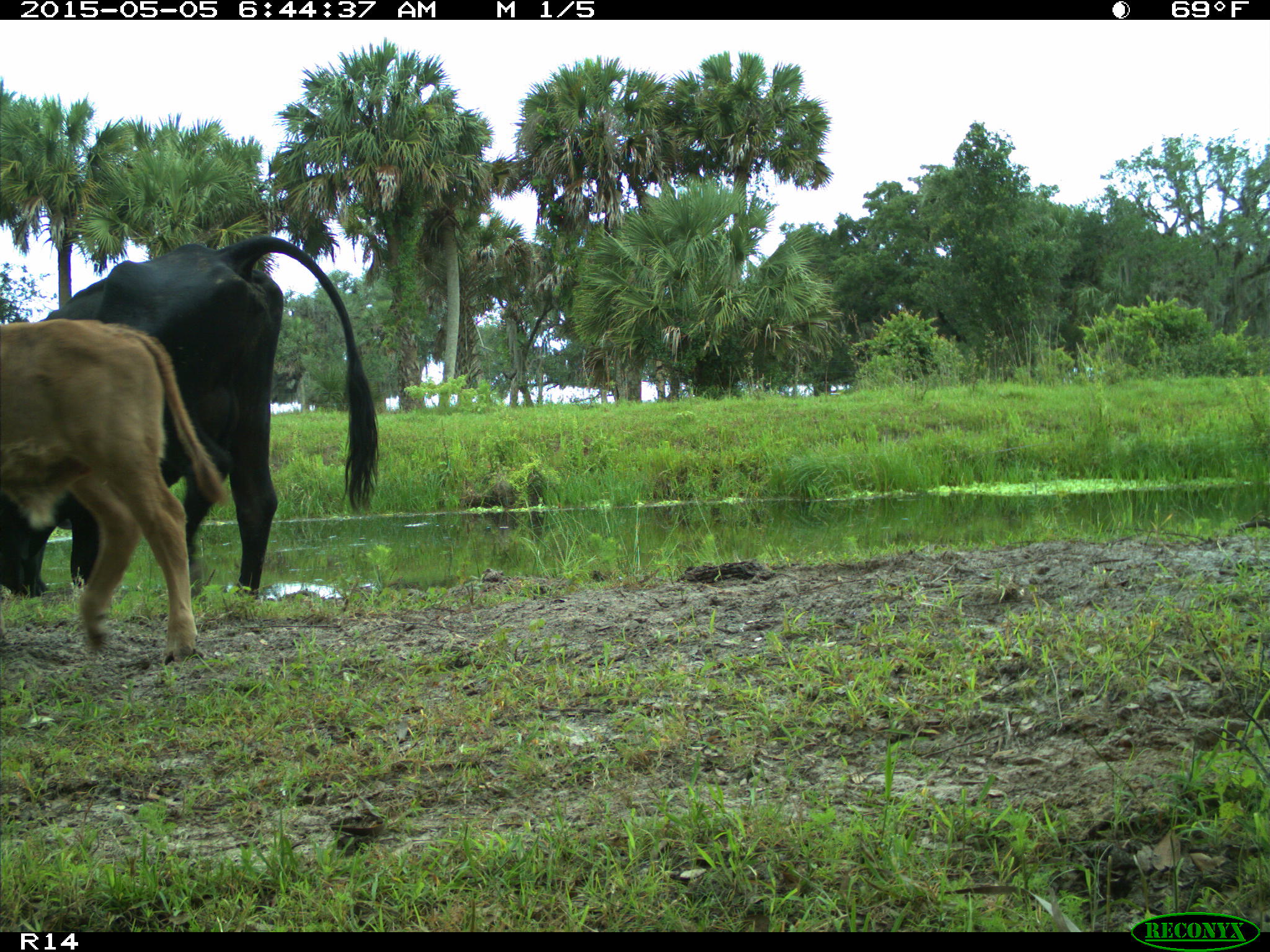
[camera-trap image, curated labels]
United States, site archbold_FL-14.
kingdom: Animalia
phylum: Chordata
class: Mammalia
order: Artiodactyla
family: Bovidae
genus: Bos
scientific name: Bos taurus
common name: domestic cow